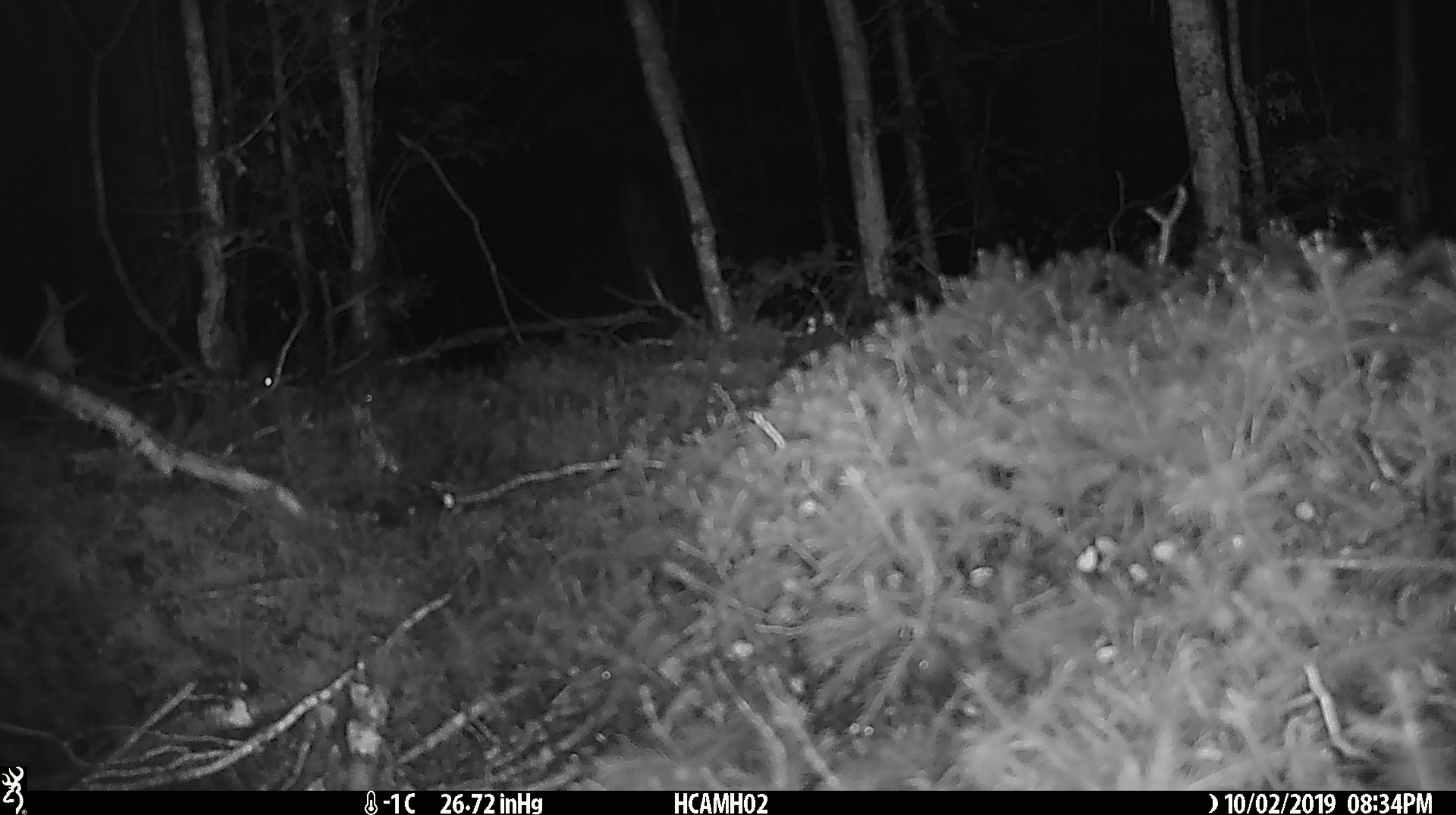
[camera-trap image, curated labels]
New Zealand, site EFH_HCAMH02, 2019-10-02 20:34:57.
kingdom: Animalia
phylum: Chordata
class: Mammalia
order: Rodentia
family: Muridae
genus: Mus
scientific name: Mus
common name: mouse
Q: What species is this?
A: Mouse (Mus).